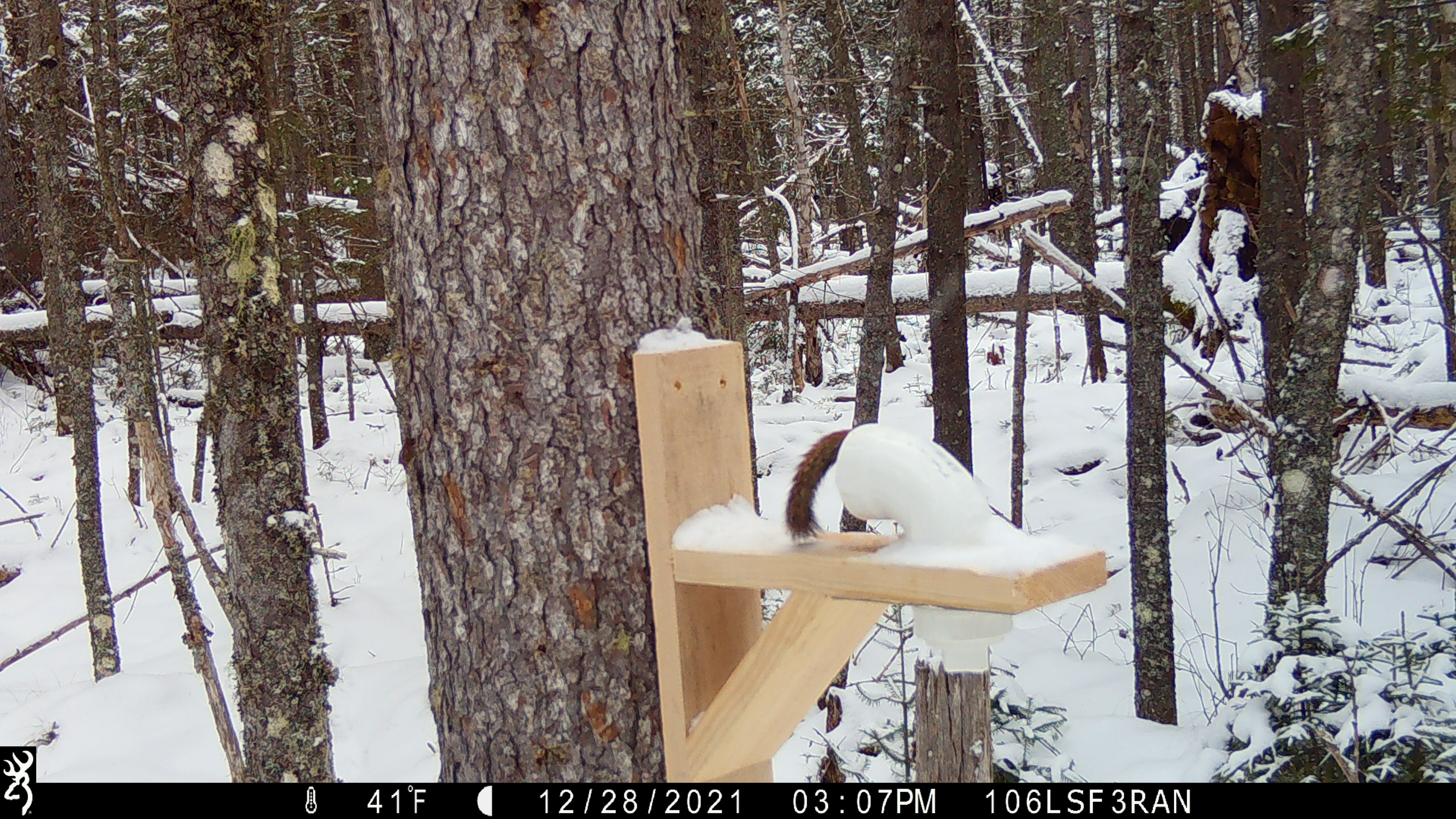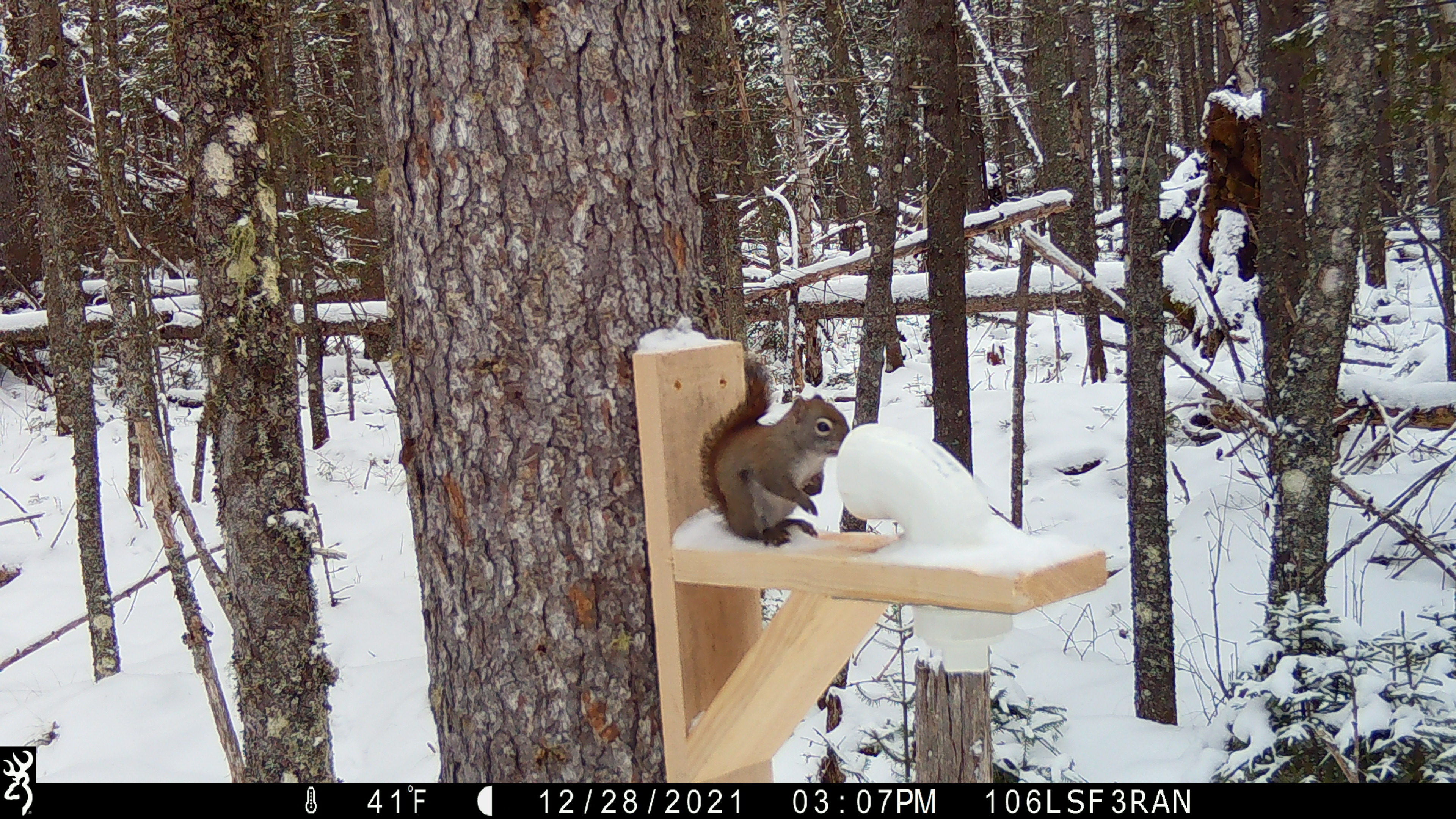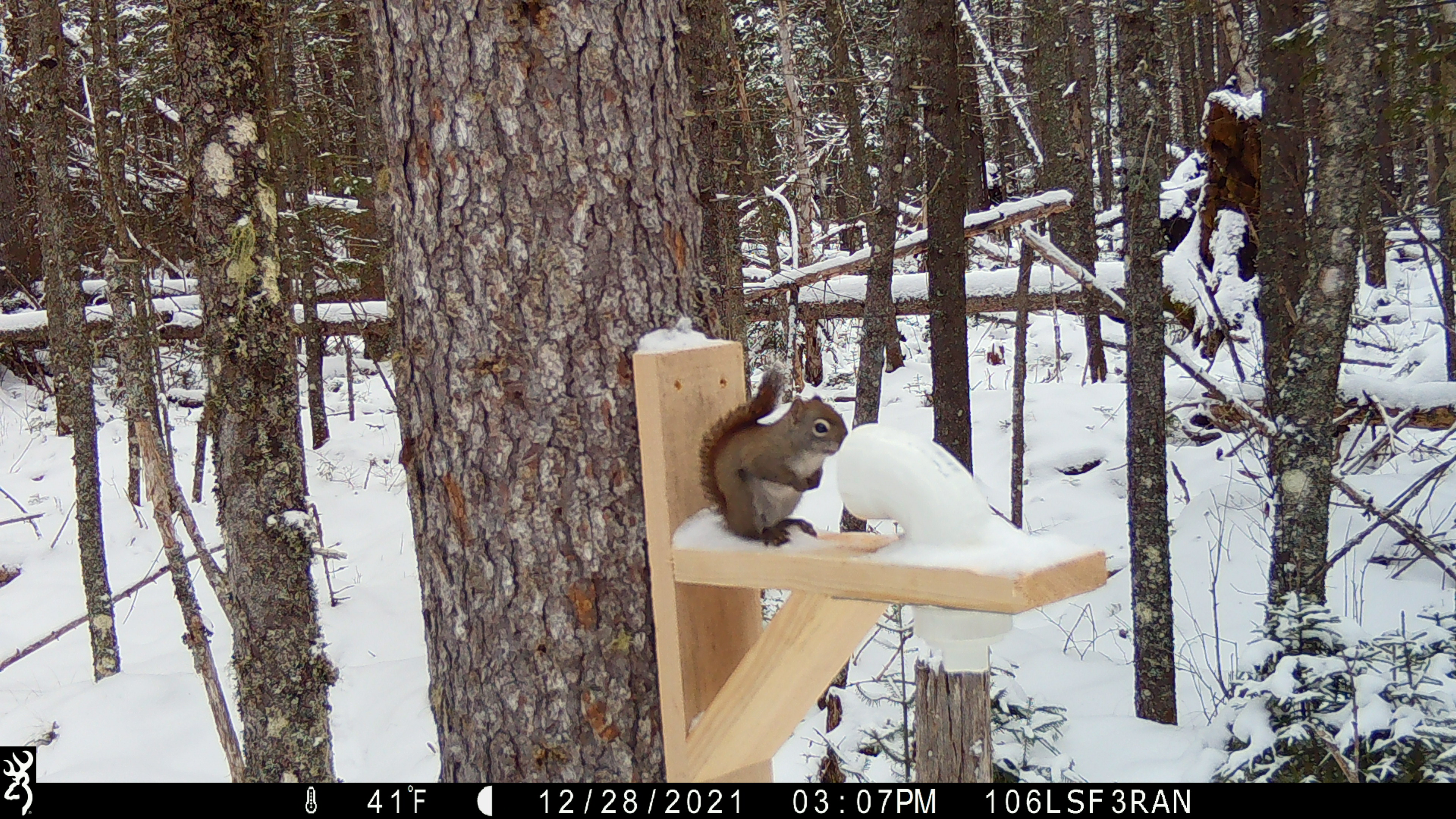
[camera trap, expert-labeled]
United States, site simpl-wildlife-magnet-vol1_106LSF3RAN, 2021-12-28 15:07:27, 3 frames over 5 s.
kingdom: Animalia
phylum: Chordata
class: Mammalia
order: Rodentia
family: Sciuridae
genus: Tamiasciurus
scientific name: Tamiasciurus hudsonicus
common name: red squirrel